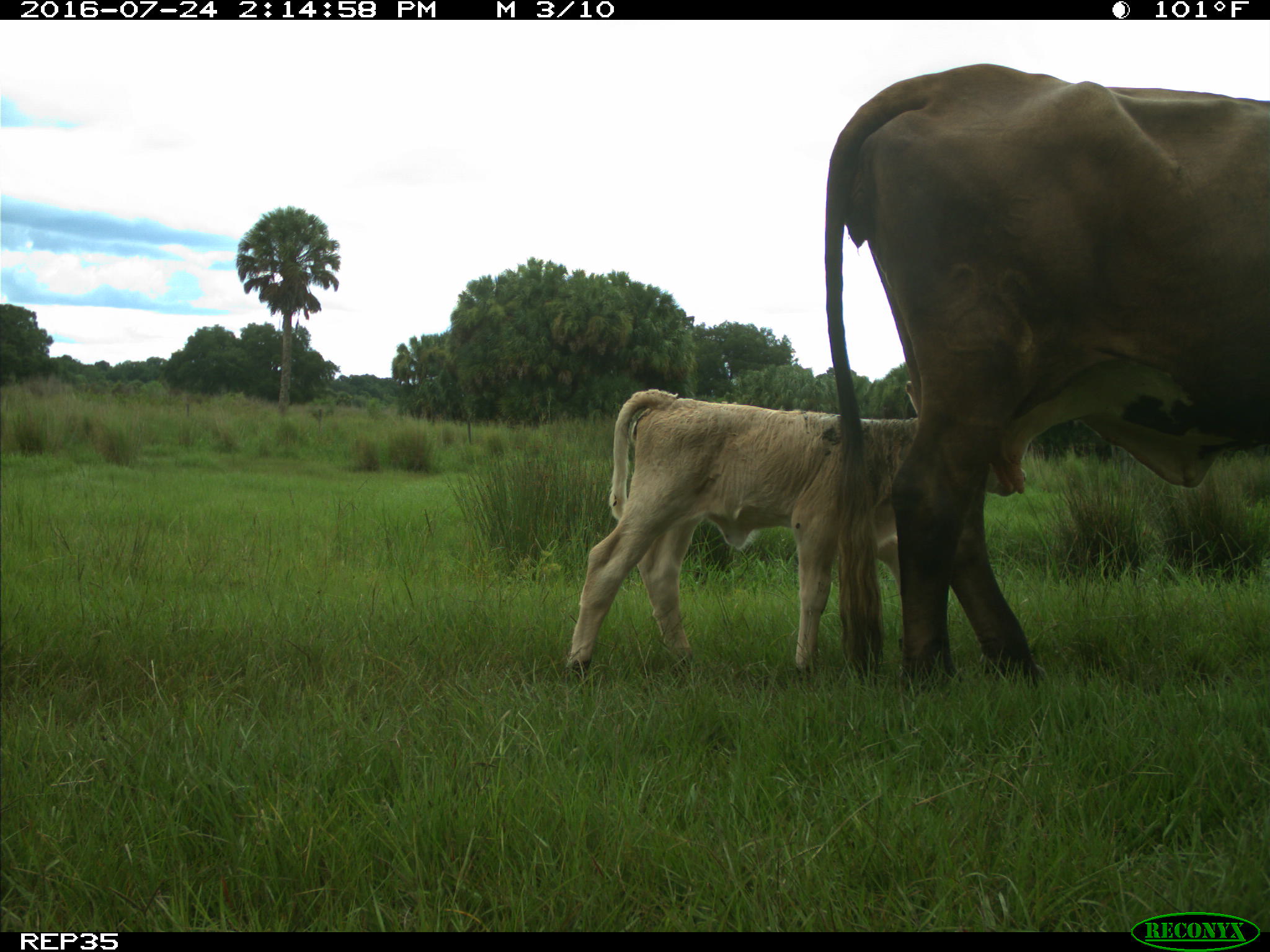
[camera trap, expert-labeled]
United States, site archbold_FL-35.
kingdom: Animalia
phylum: Chordata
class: Mammalia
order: Artiodactyla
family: Bovidae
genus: Bos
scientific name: Bos taurus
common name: domestic cow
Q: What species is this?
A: Bos taurus (domestic cow).